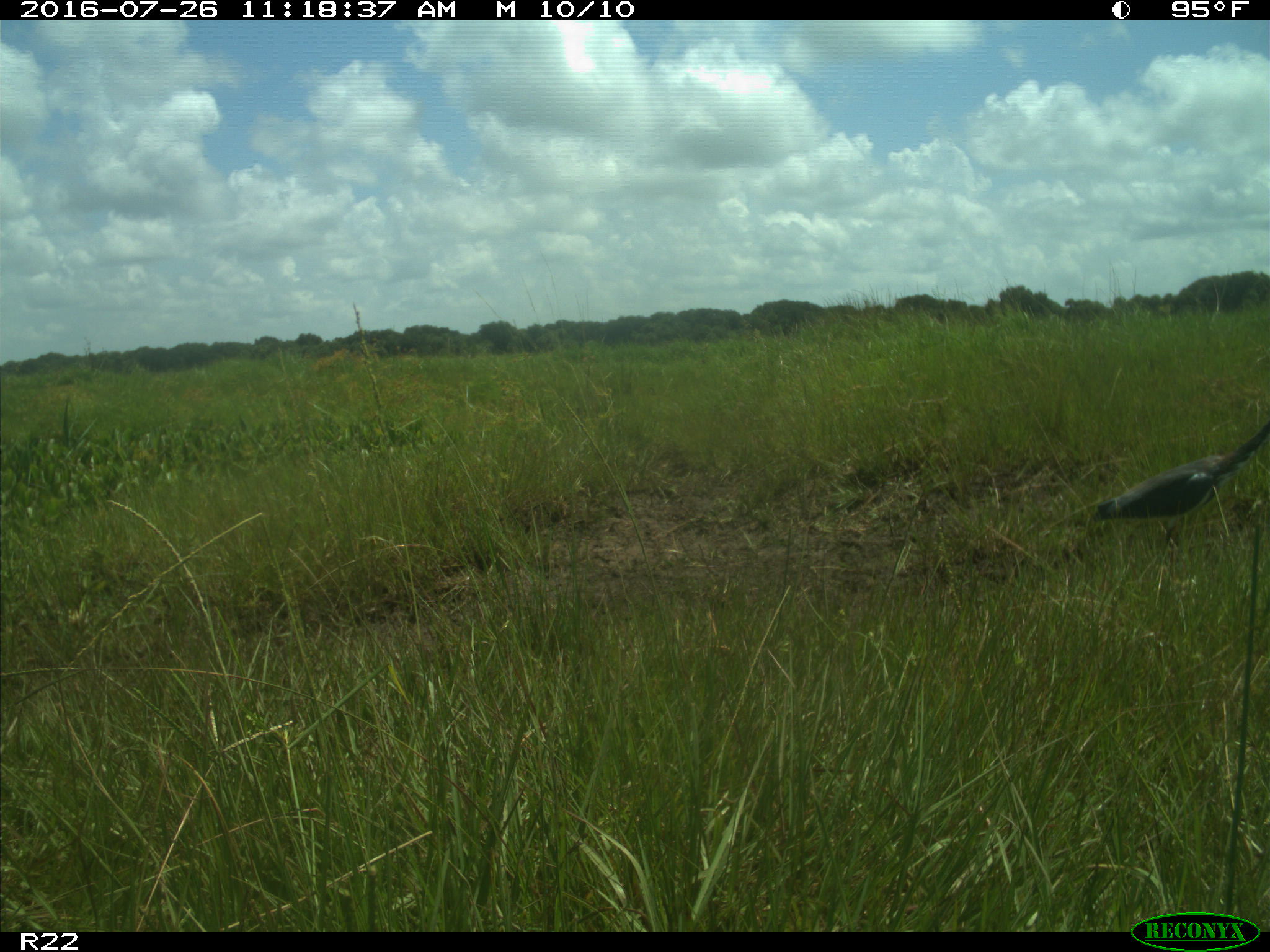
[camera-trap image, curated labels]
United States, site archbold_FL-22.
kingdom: Animalia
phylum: Chordata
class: Aves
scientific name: Aves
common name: birds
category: unidentified bird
Unidentified bird (birds) (Aves).